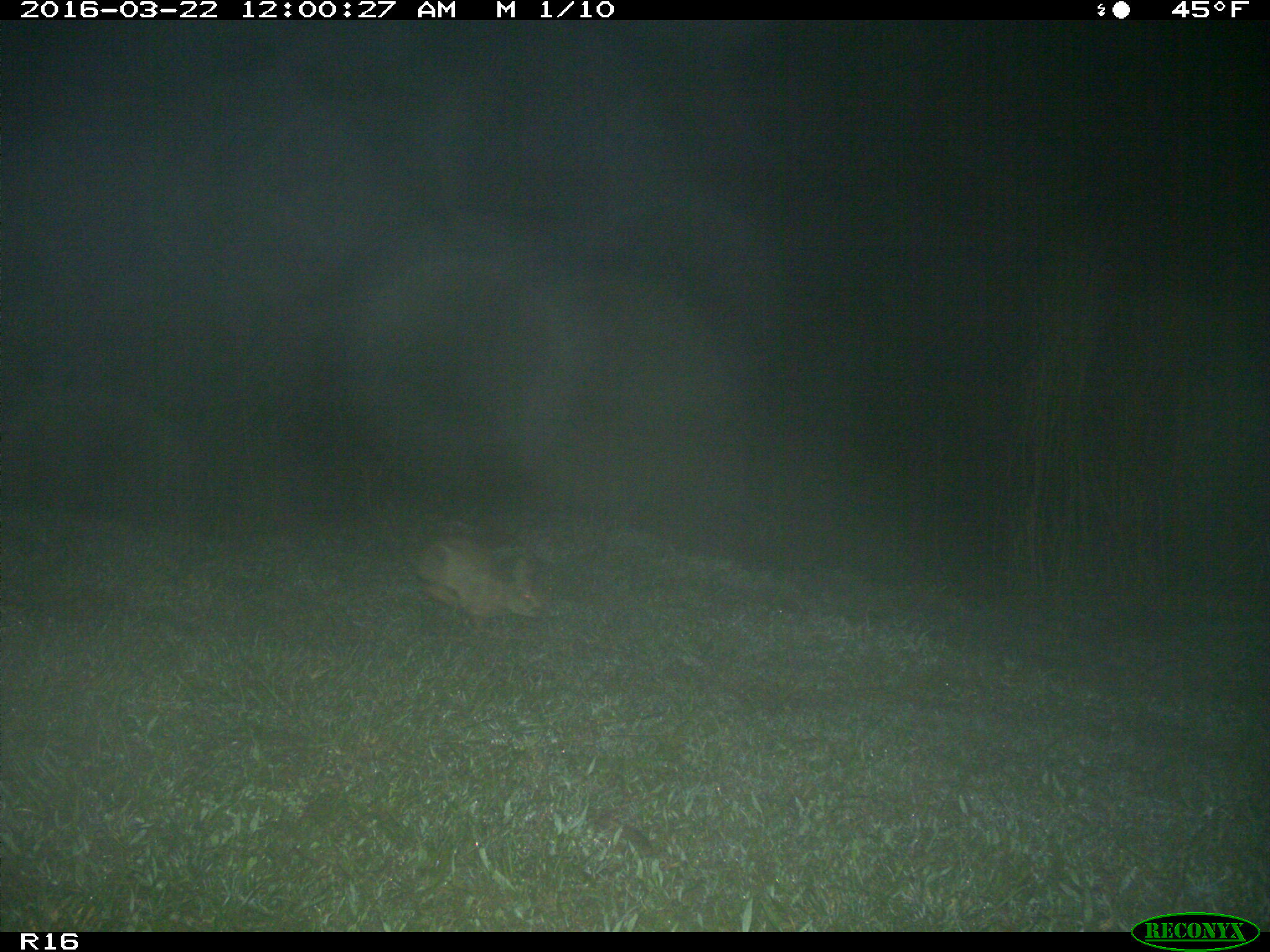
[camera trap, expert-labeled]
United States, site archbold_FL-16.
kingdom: Animalia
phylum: Chordata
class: Mammalia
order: Lagomorpha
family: Leporidae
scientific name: Leporidae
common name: rabbits and hares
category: unidentified rabbit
Unidentified rabbit (rabbits and hares) (Leporidae).